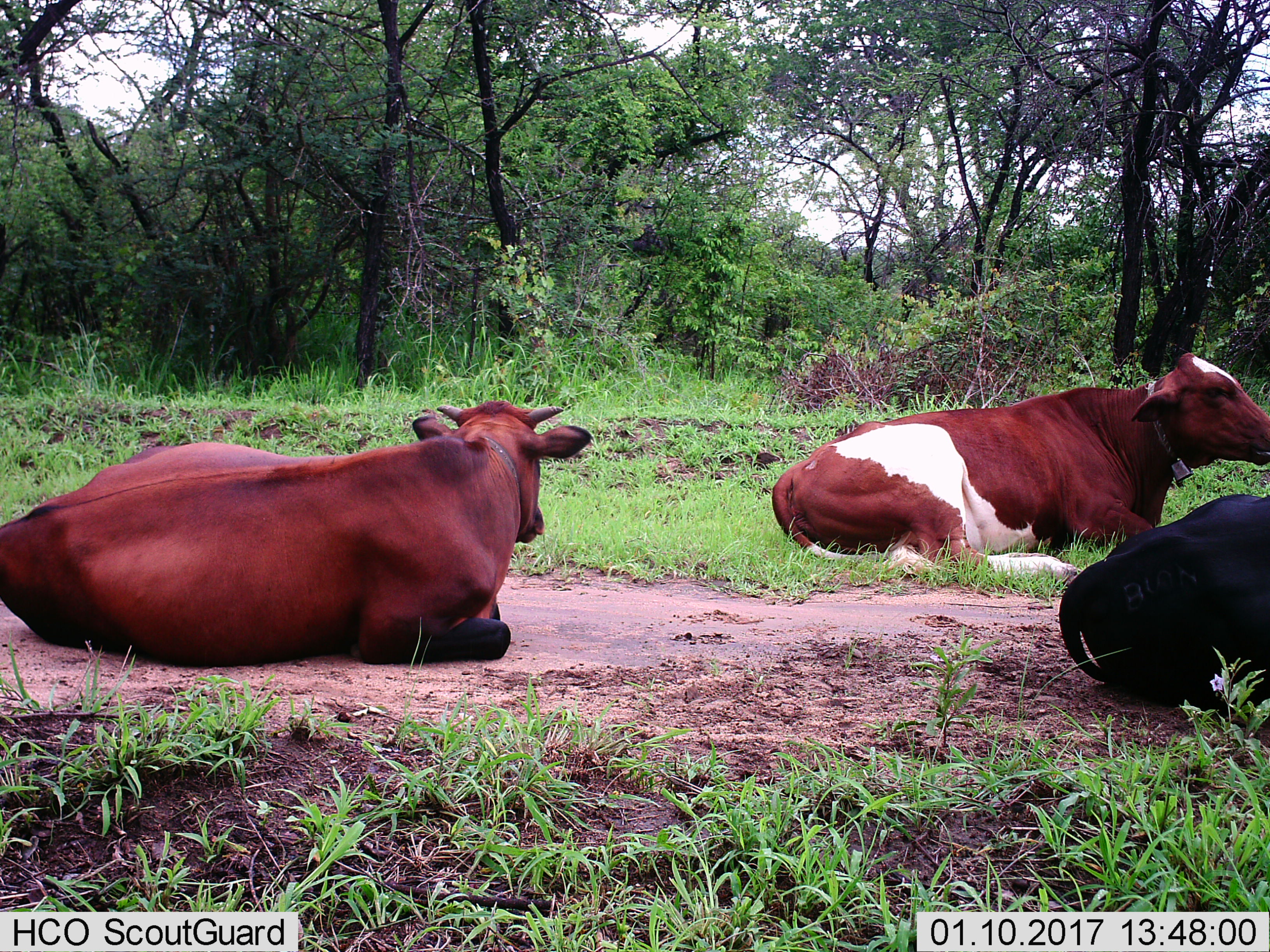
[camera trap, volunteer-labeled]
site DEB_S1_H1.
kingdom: Animalia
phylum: Chordata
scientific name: Vertebrata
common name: domestic animal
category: domesticanimal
Domesticanimal (domestic animal) (Vertebrata), count 3. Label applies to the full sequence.